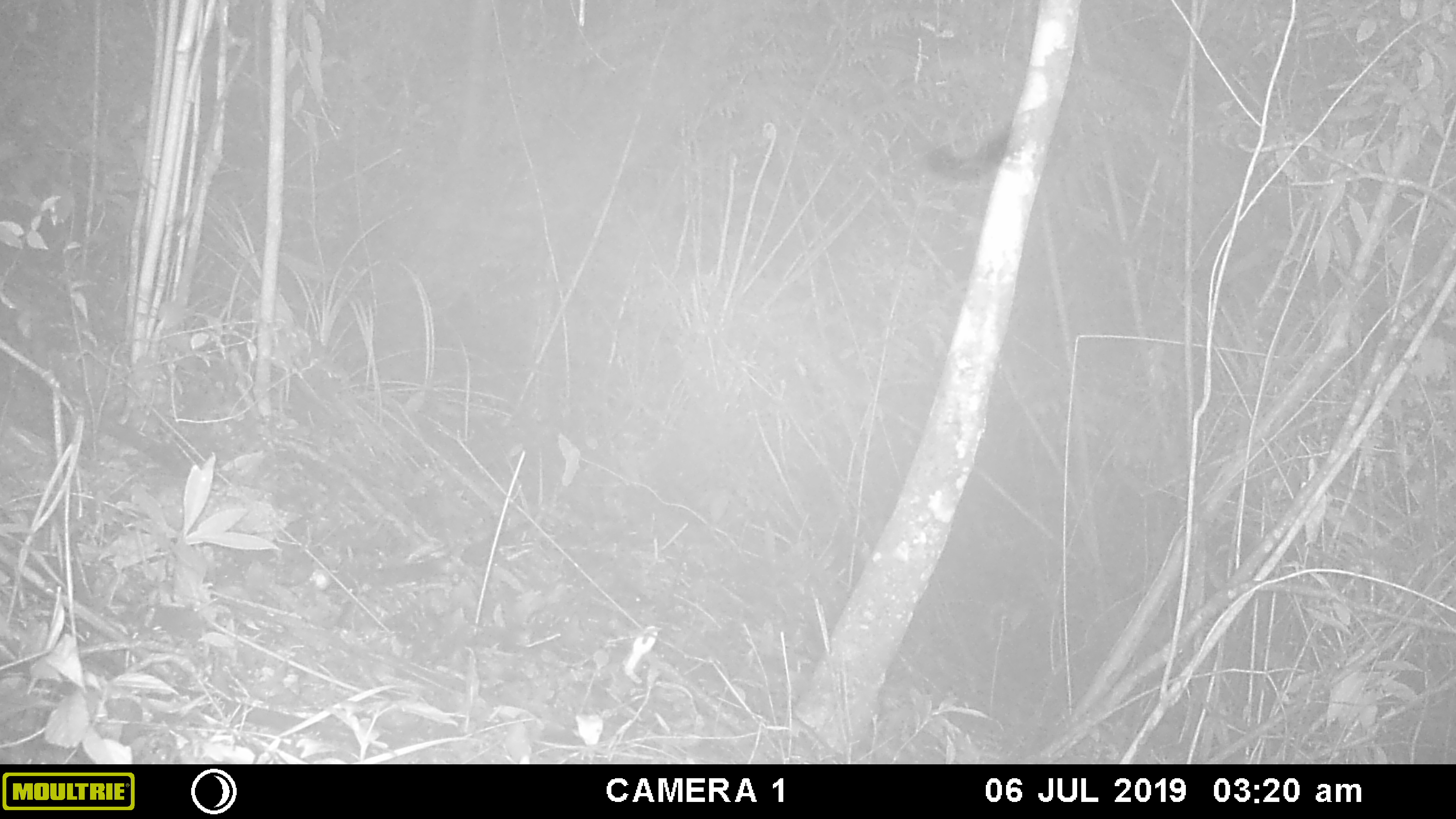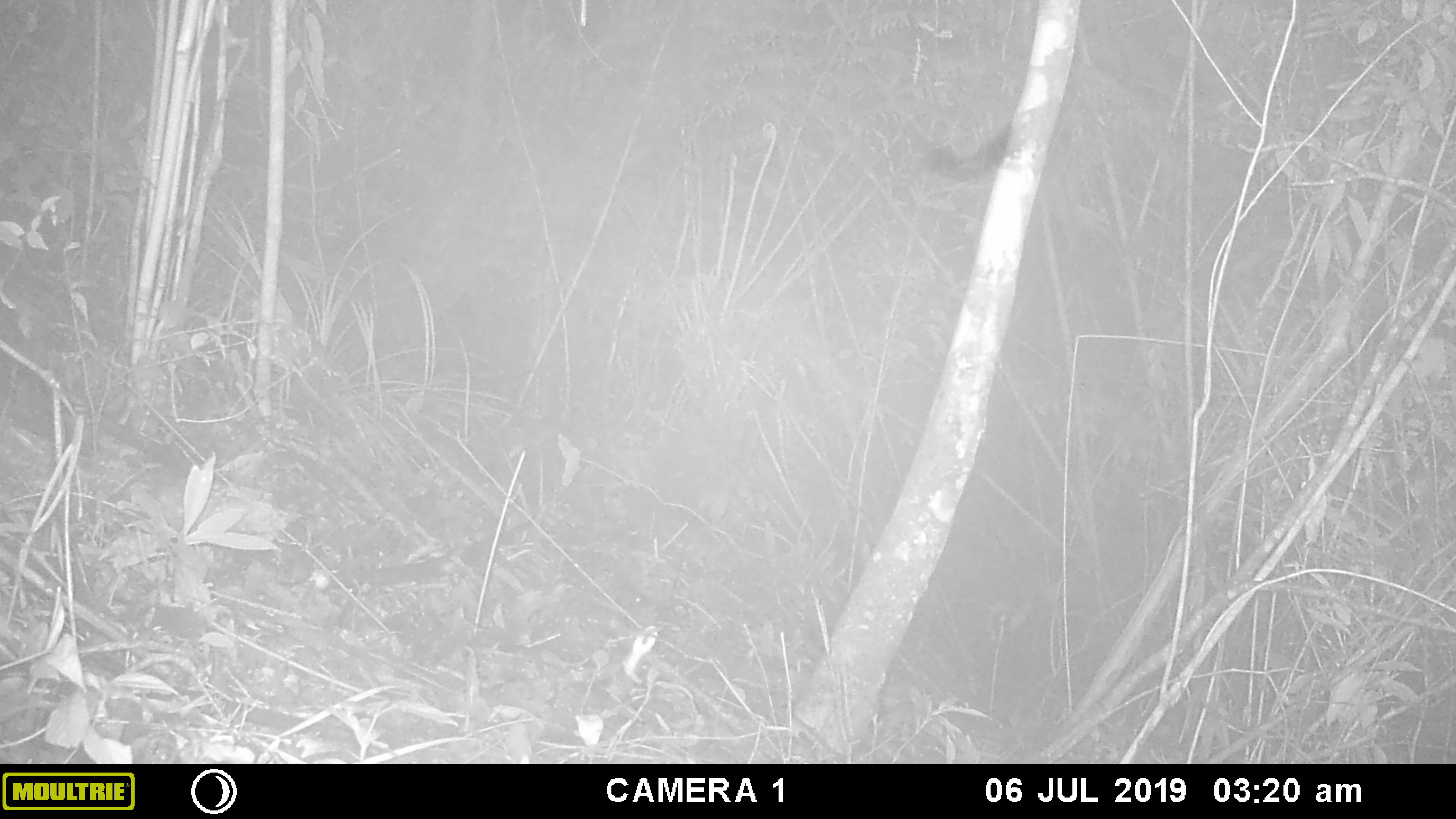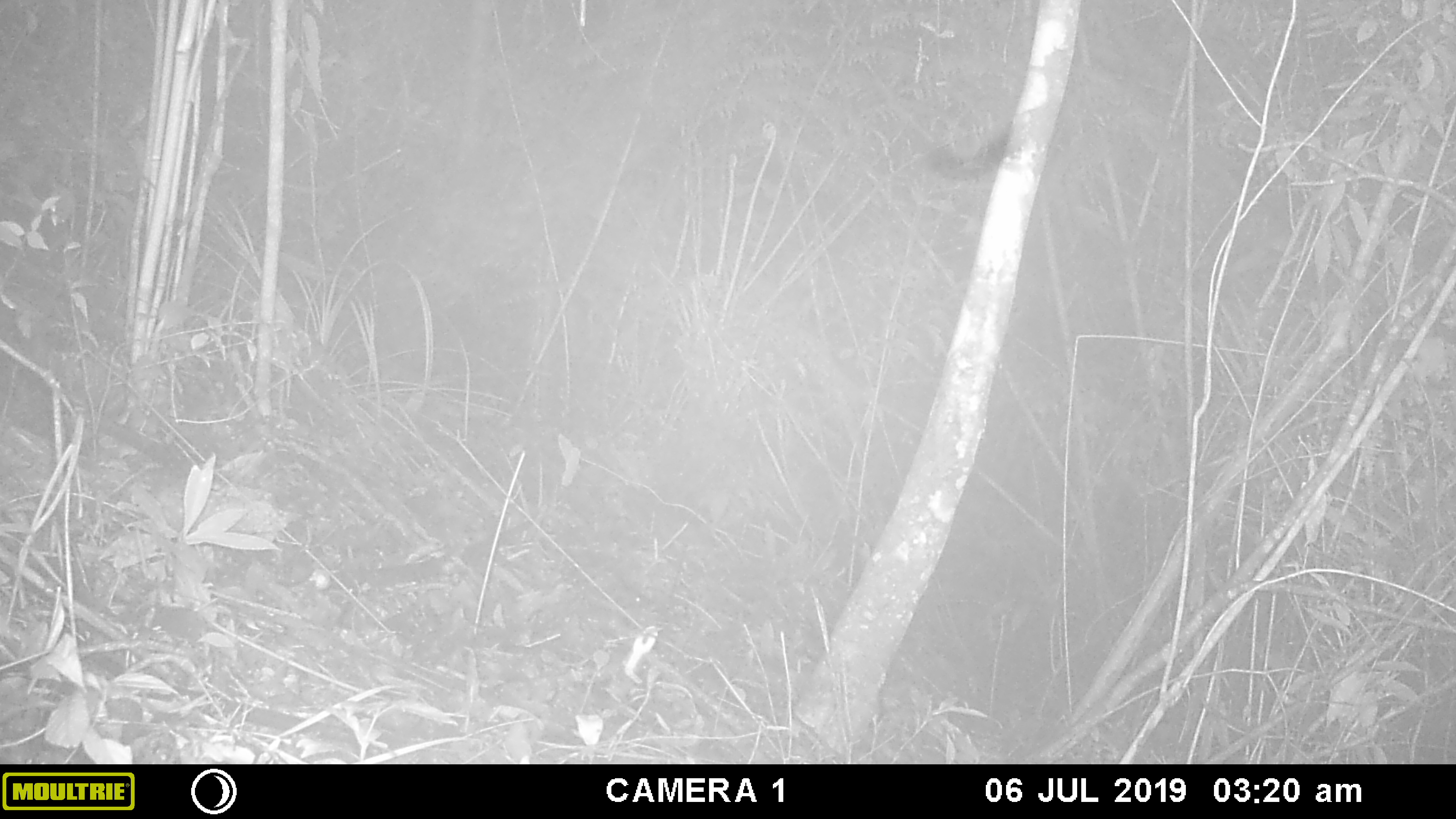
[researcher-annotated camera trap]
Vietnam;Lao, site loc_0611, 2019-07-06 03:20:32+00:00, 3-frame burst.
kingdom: Animalia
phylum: Chordata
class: Mammalia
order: Rodentia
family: Muridae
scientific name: Muridae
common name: old-world mice and rats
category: unidentified murid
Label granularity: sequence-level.